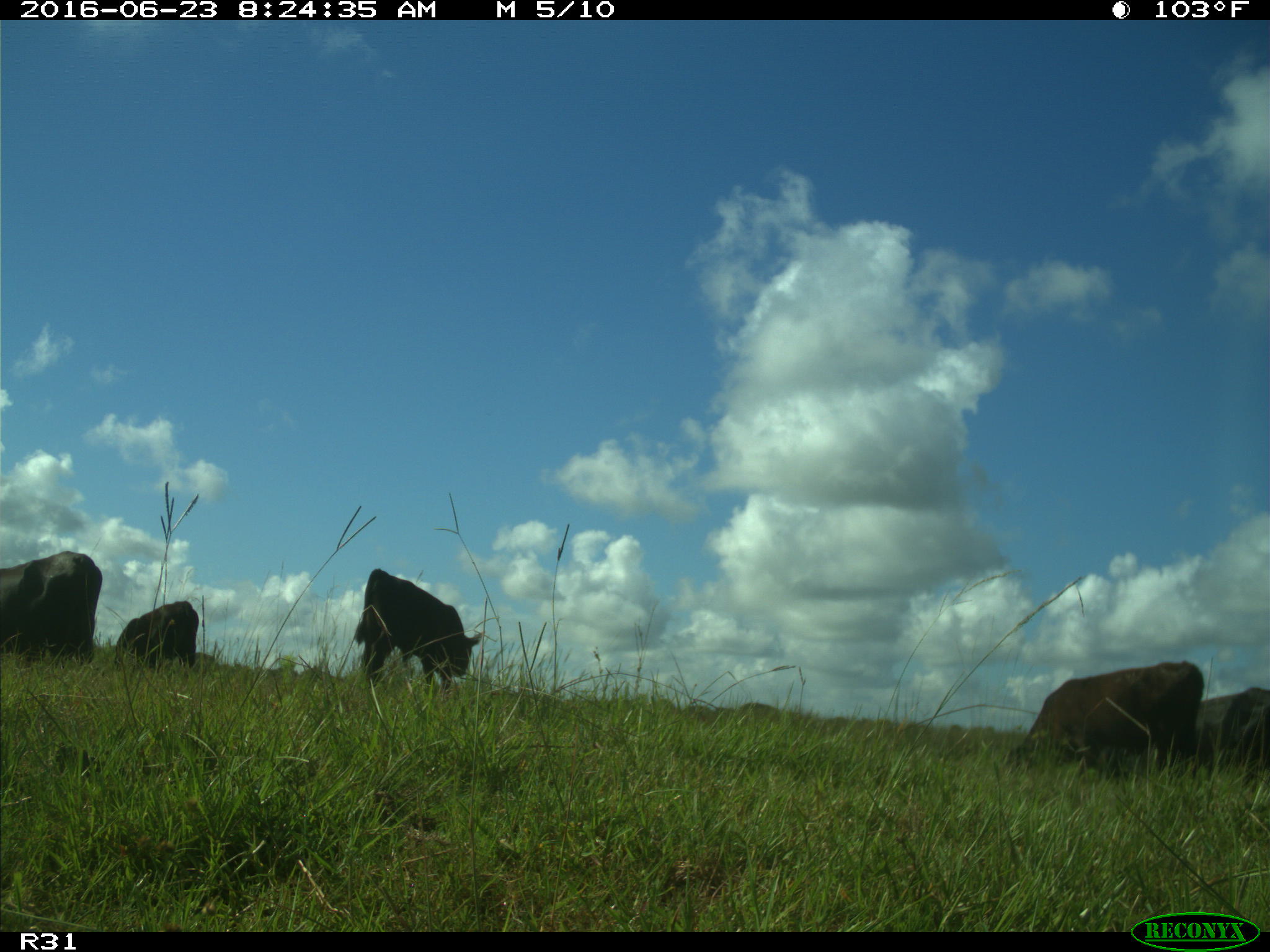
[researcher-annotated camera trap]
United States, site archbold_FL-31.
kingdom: Animalia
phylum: Chordata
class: Mammalia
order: Artiodactyla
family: Bovidae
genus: Bos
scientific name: Bos taurus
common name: domestic cow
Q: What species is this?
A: Bos taurus (domestic cow).